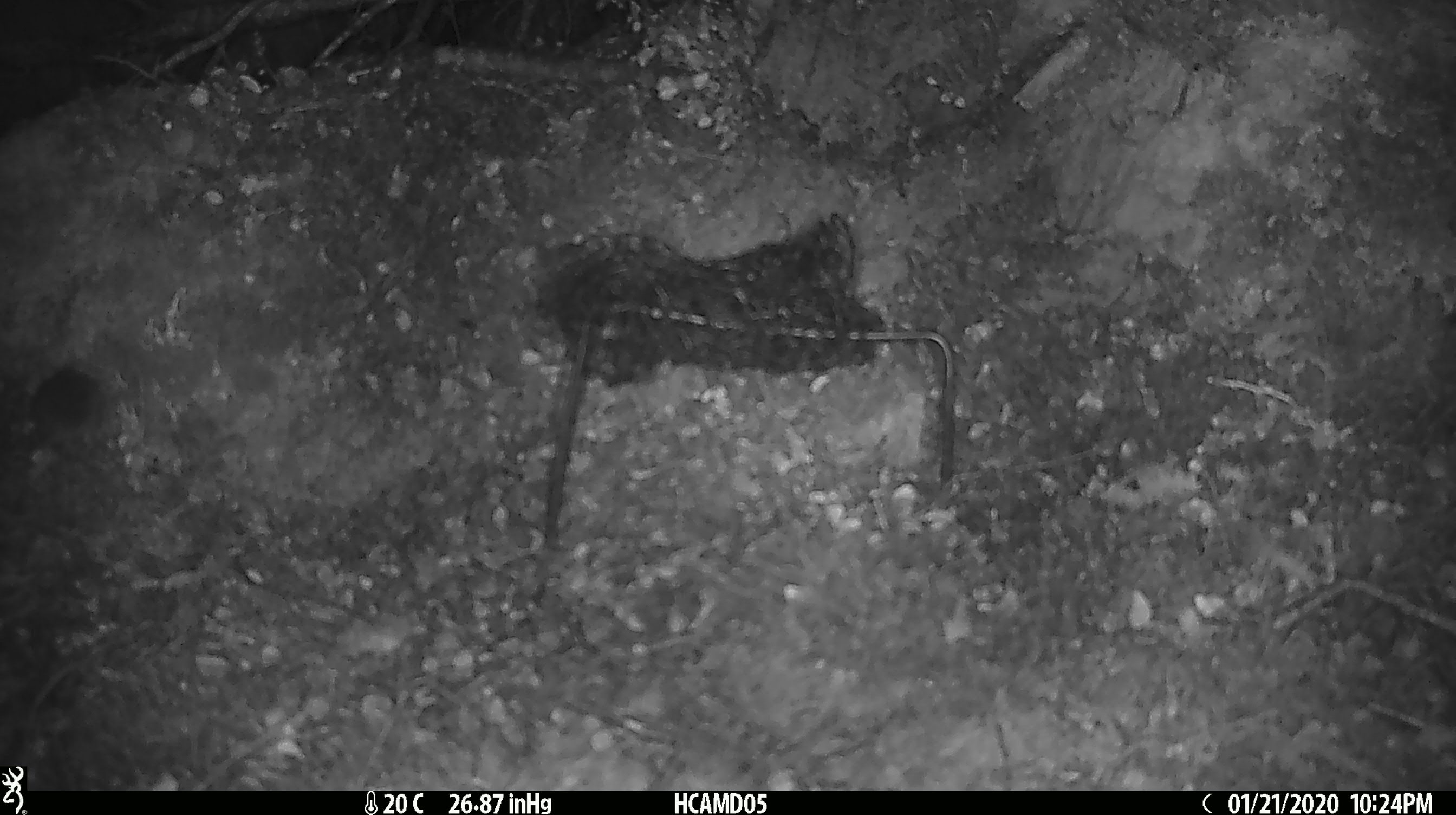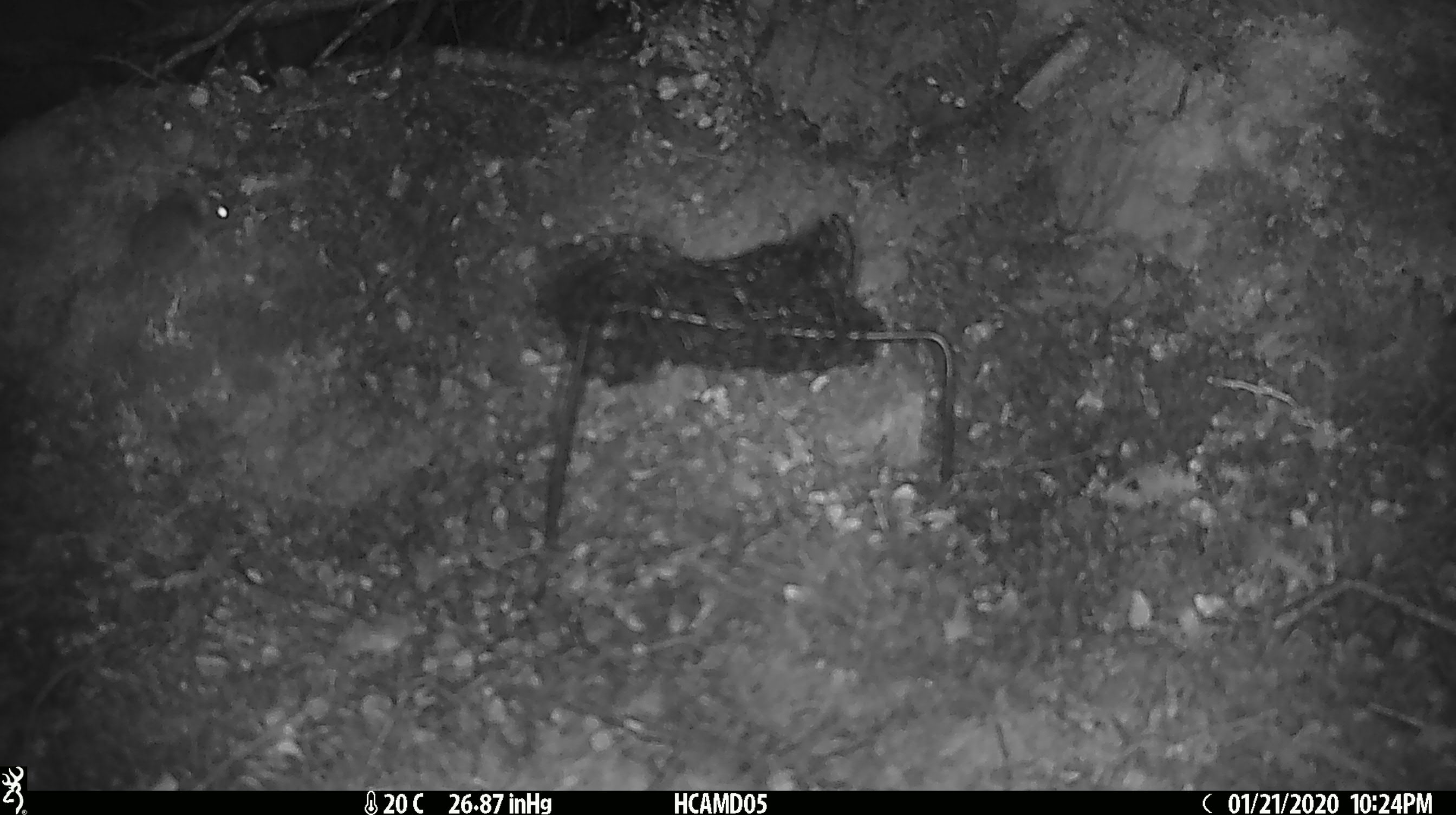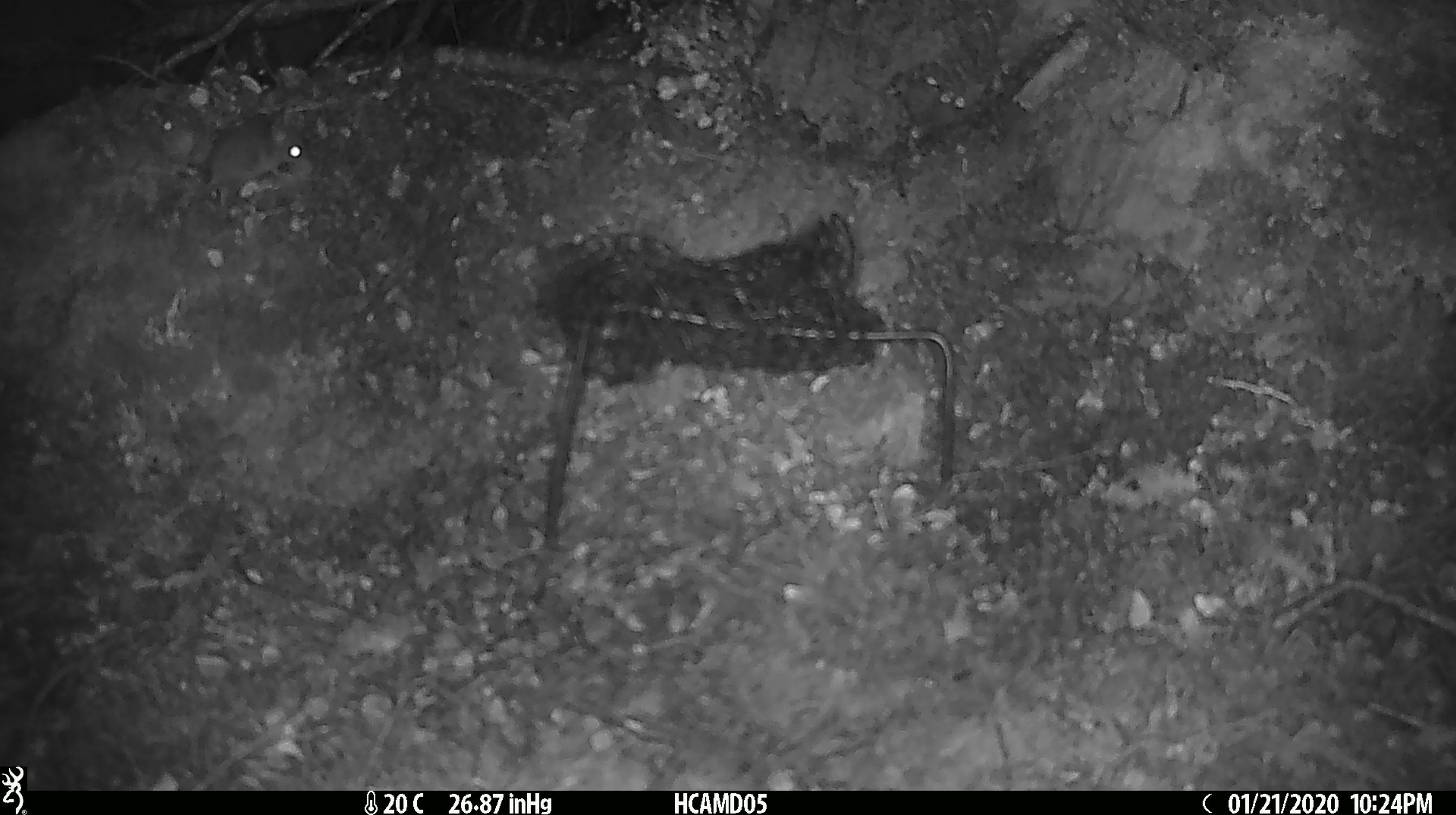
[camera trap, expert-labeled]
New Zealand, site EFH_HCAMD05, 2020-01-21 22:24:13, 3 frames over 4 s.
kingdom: Animalia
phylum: Chordata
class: Mammalia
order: Rodentia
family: Muridae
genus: Mus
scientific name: Mus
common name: mouse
Mouse (Mus).